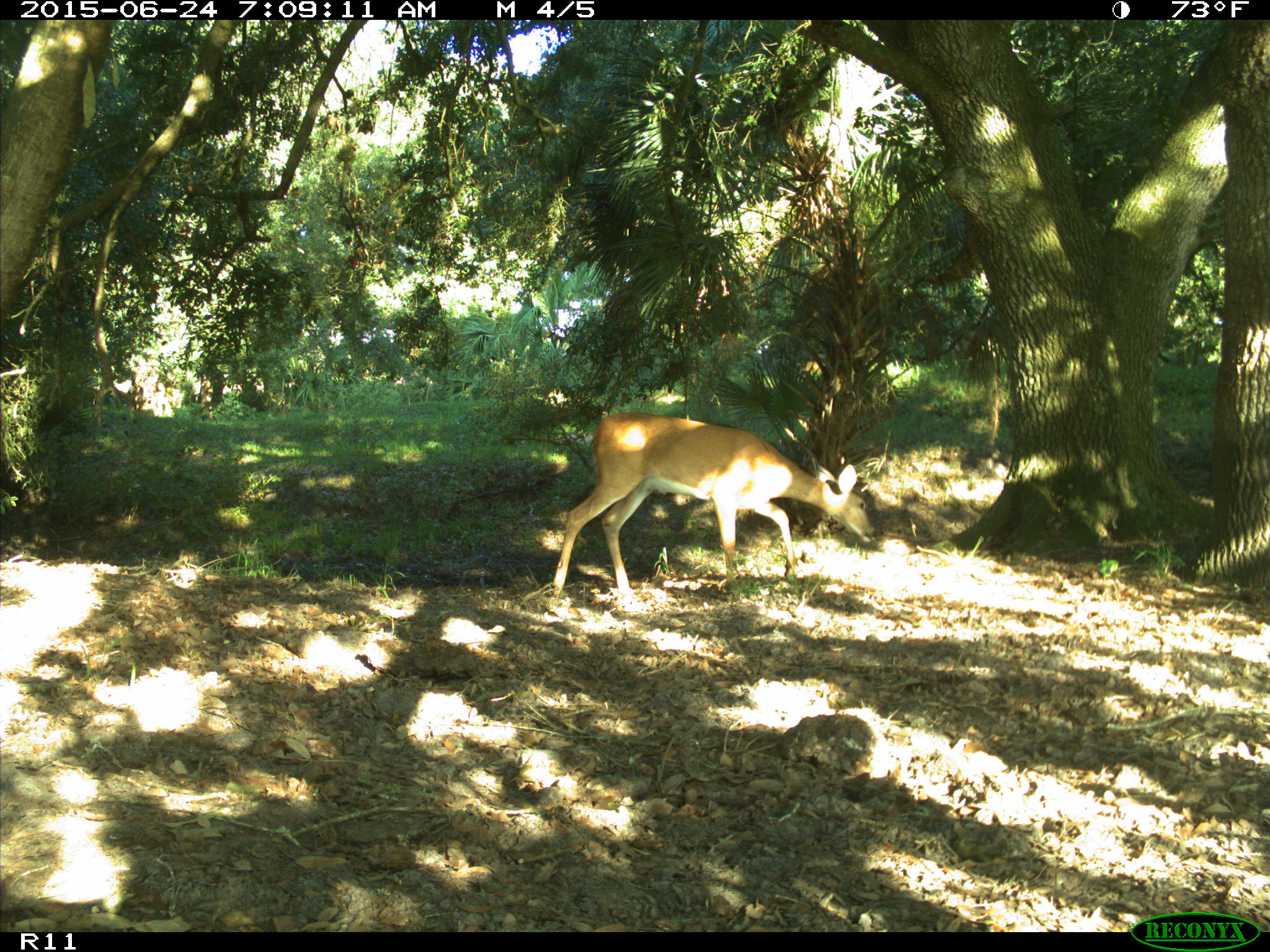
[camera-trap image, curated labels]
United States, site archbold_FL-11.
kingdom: Animalia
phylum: Chordata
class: Mammalia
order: Artiodactyla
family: Cervidae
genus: Odocoileus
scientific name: Odocoileus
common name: deer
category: unidentified deer